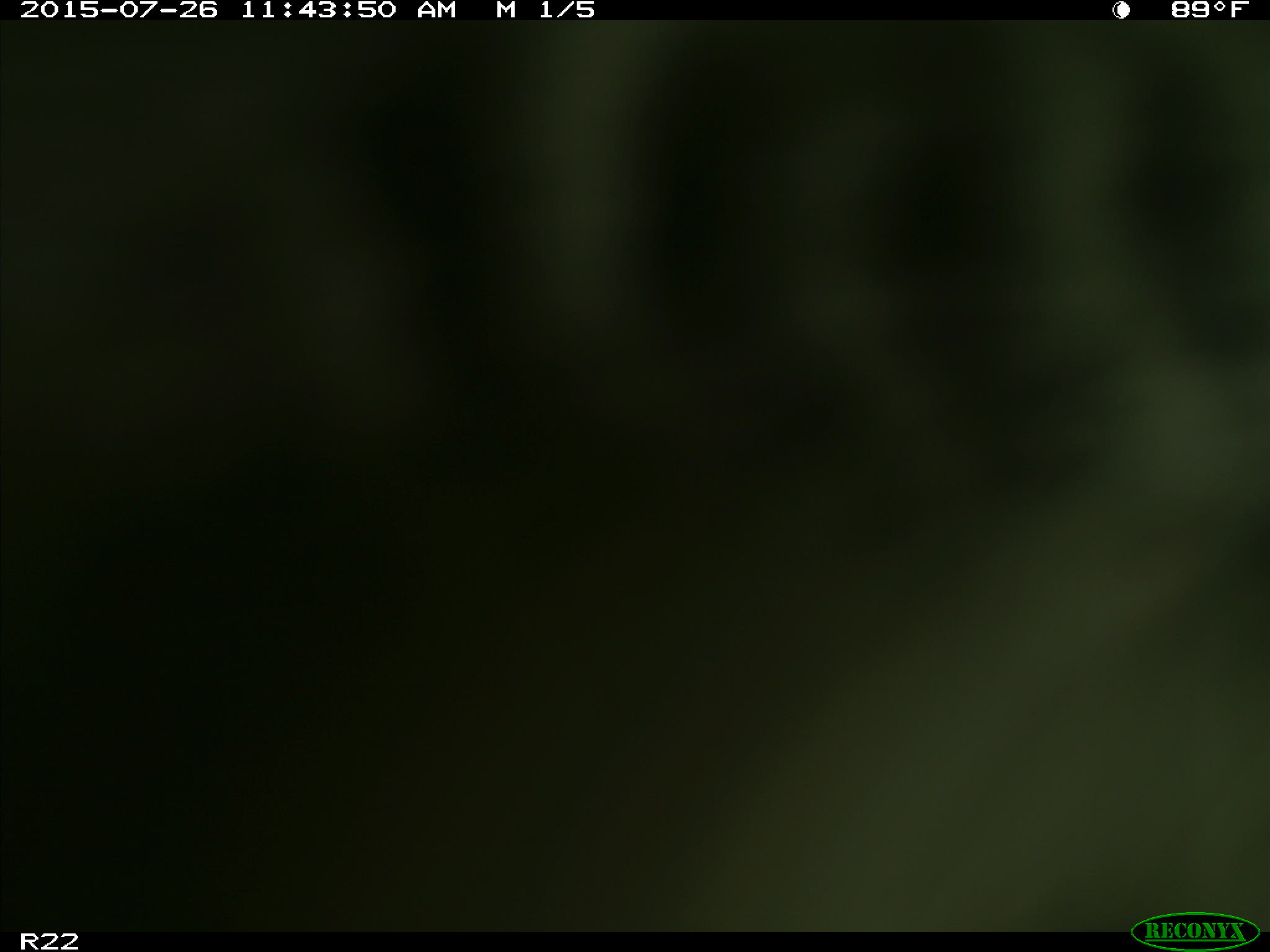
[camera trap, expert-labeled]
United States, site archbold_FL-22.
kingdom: Animalia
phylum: Chordata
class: Mammalia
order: Artiodactyla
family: Bovidae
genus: Bos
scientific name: Bos taurus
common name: domestic cow